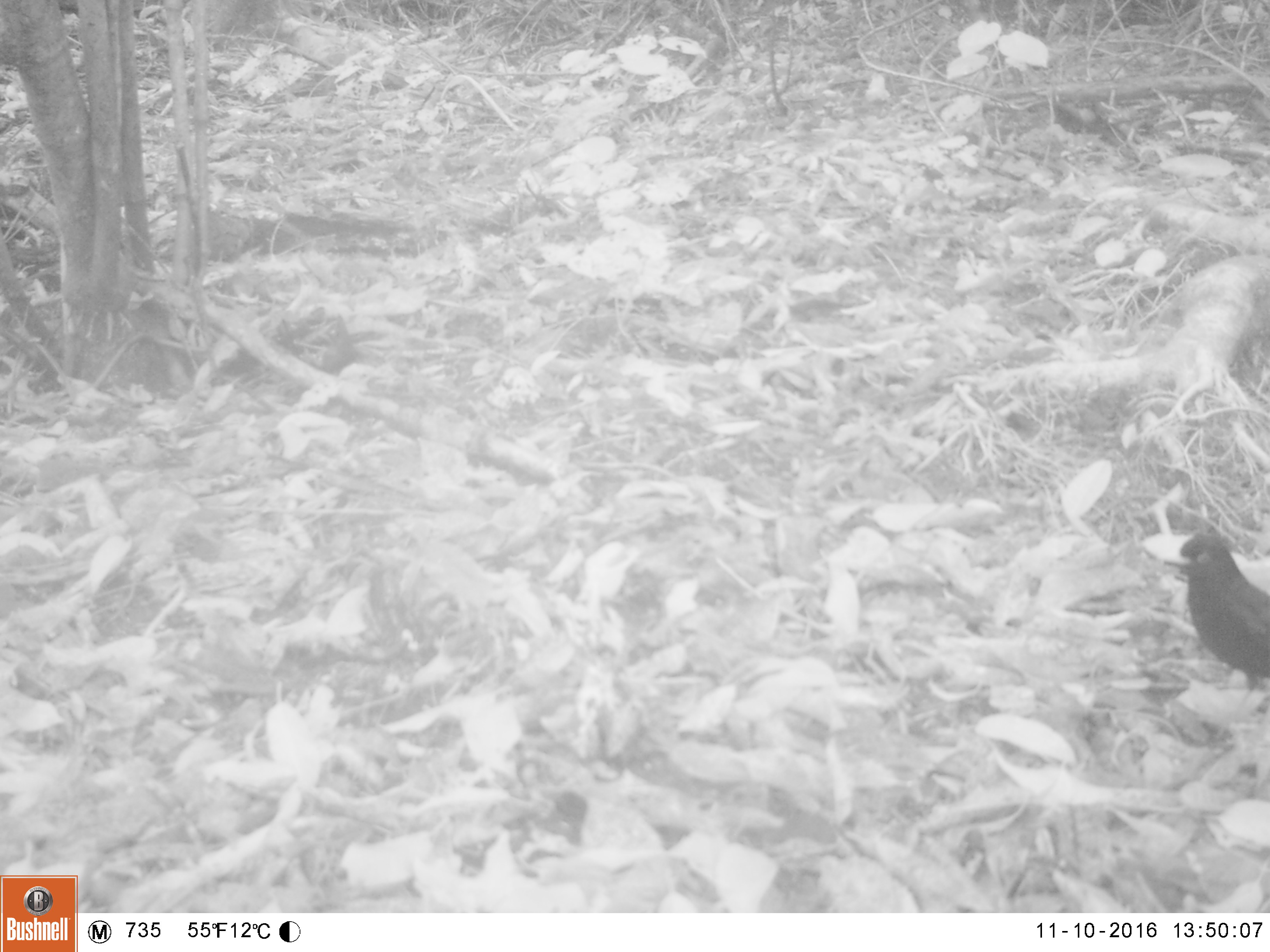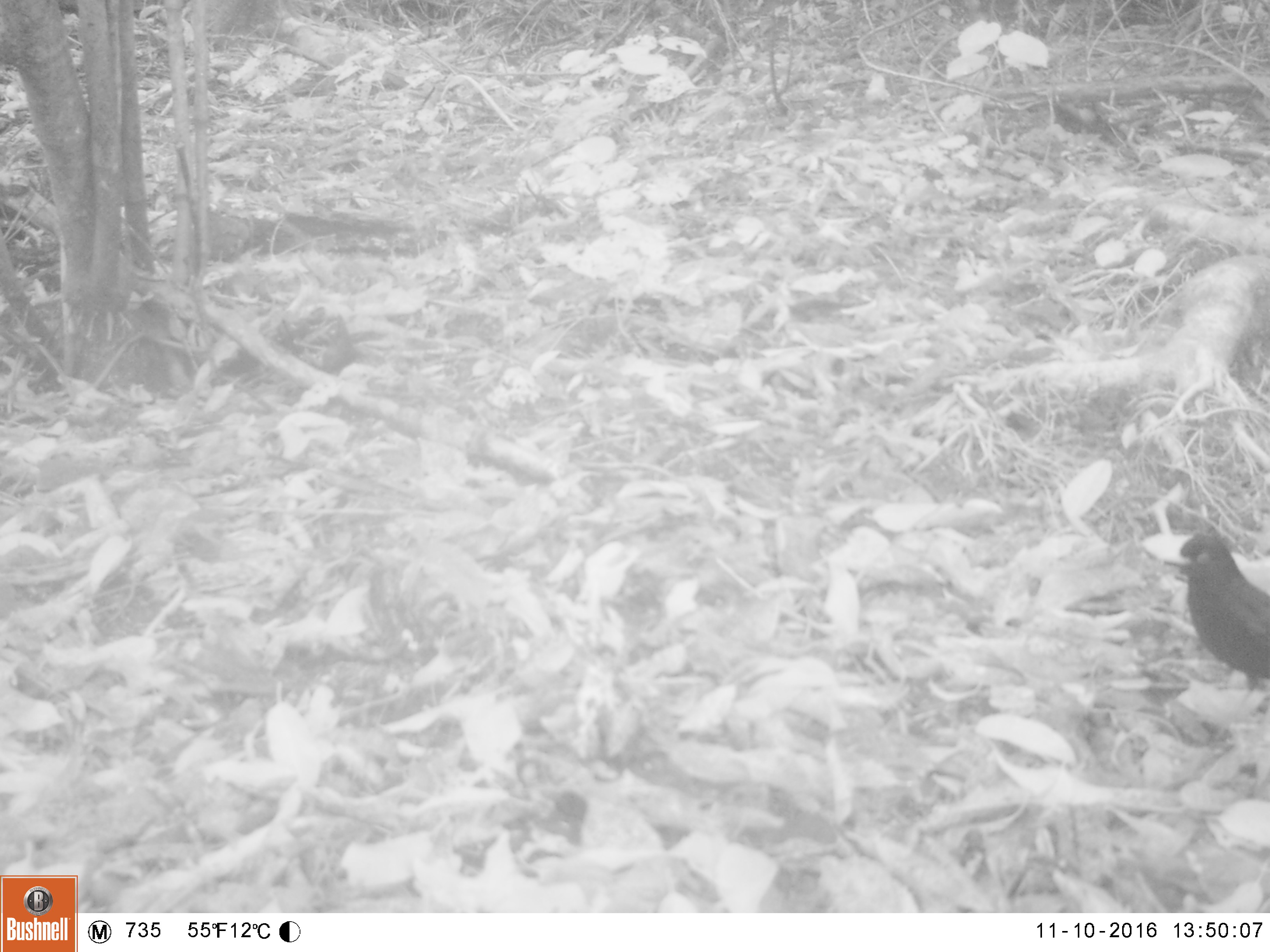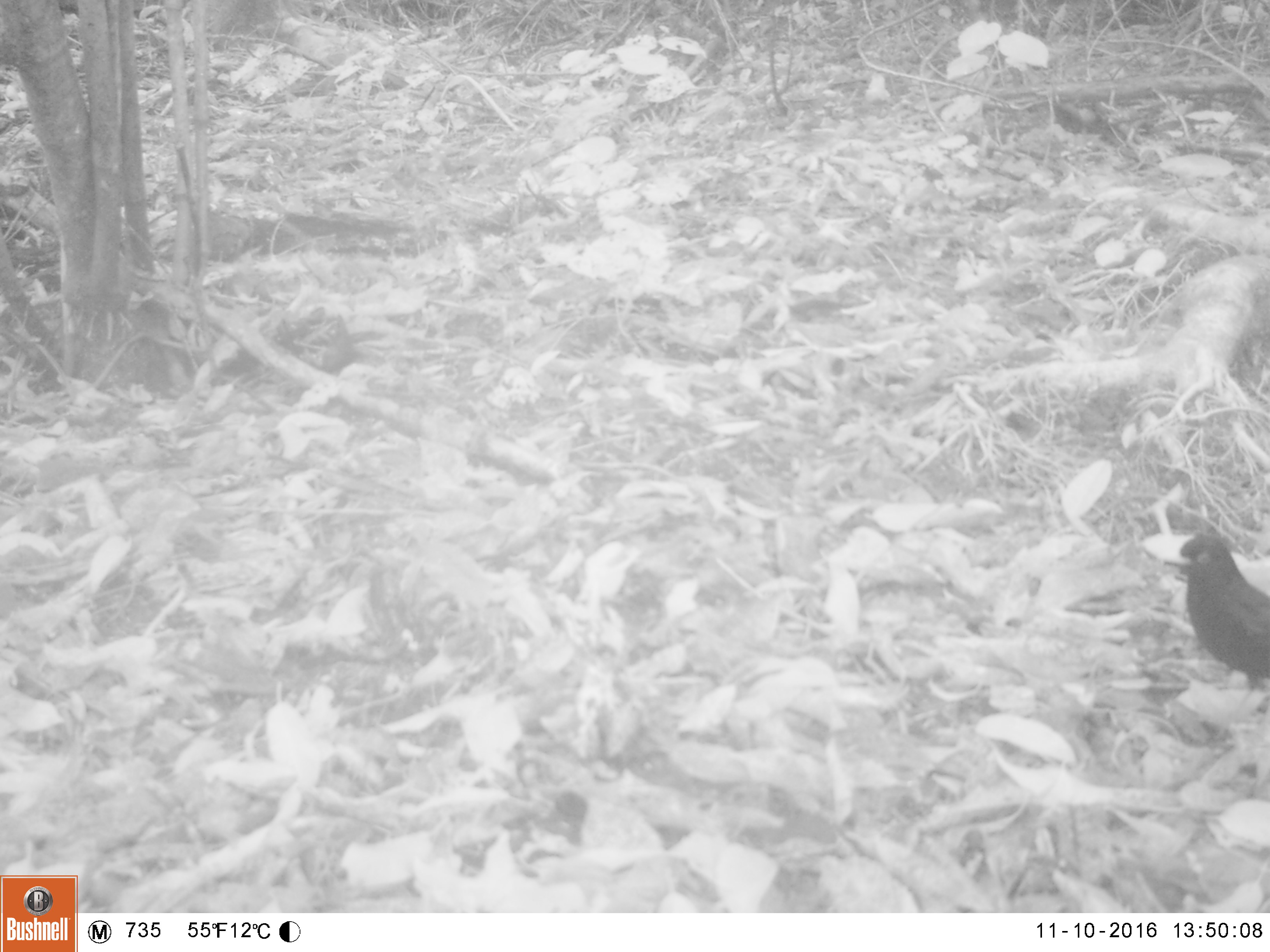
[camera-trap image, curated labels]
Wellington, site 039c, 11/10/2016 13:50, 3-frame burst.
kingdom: Animalia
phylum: Chordata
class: Aves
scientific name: Aves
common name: bird